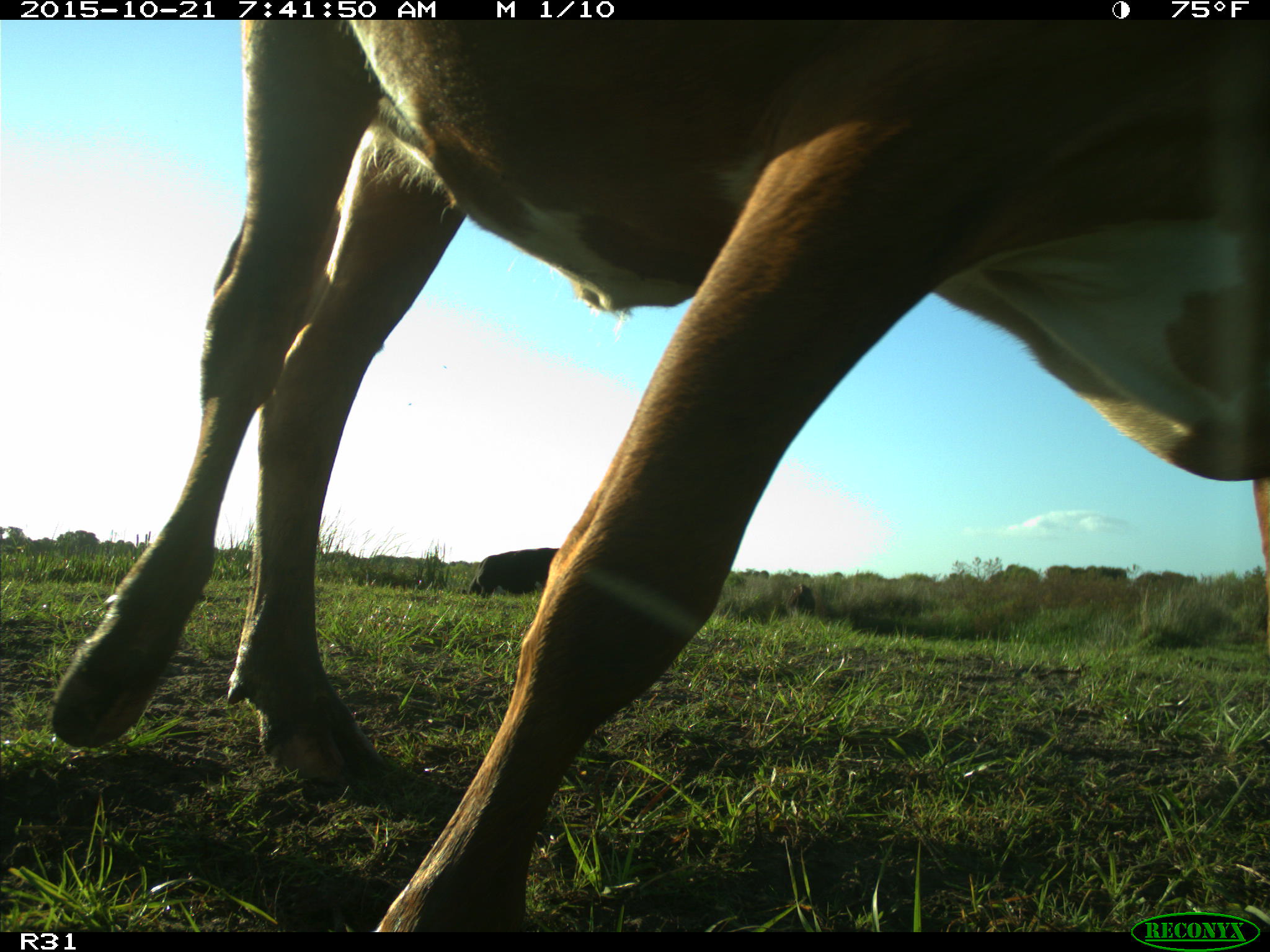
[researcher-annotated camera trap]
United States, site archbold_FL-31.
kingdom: Animalia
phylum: Chordata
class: Mammalia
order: Artiodactyla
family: Bovidae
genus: Bos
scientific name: Bos taurus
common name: domestic cow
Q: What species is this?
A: Bos taurus (domestic cow).